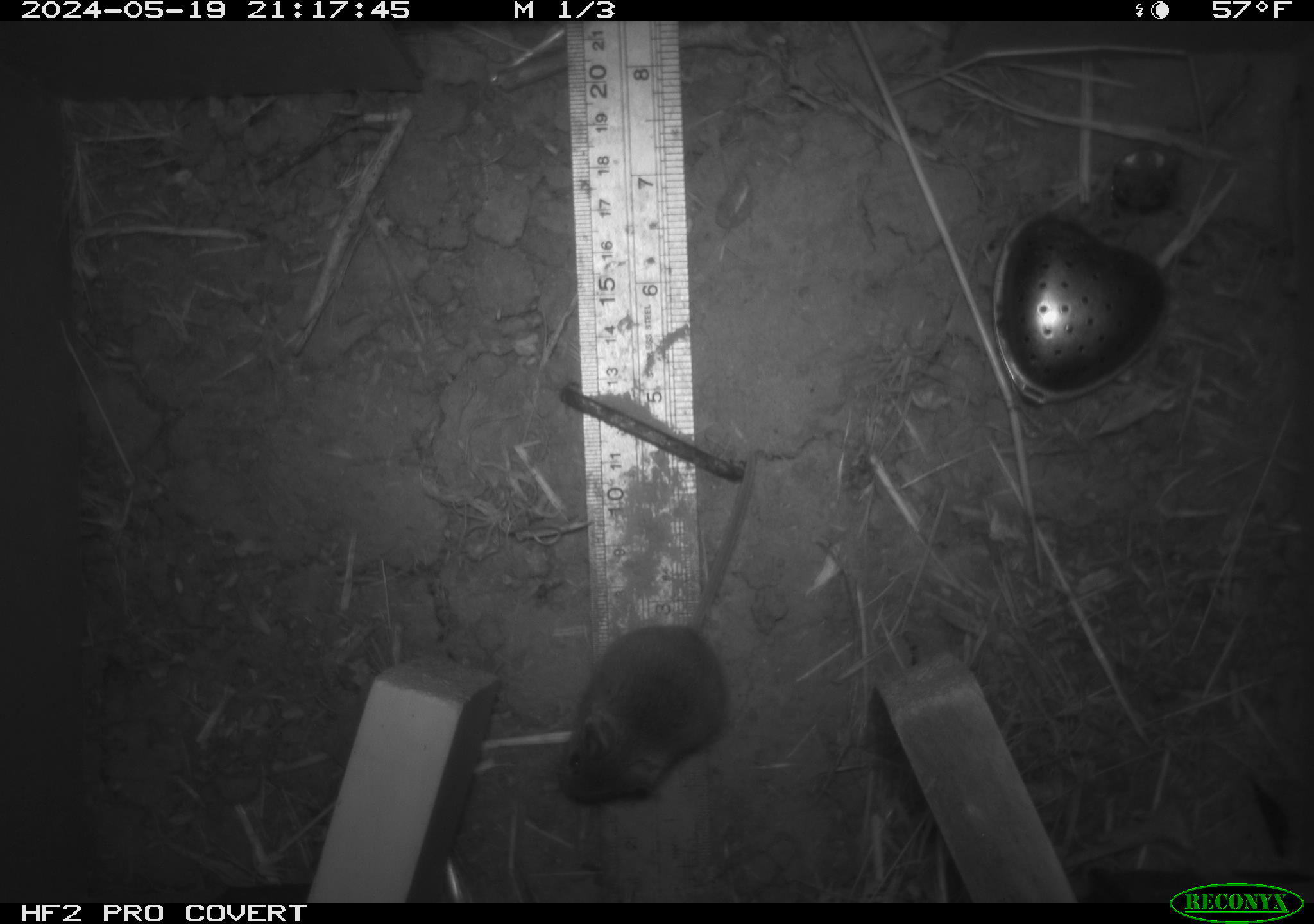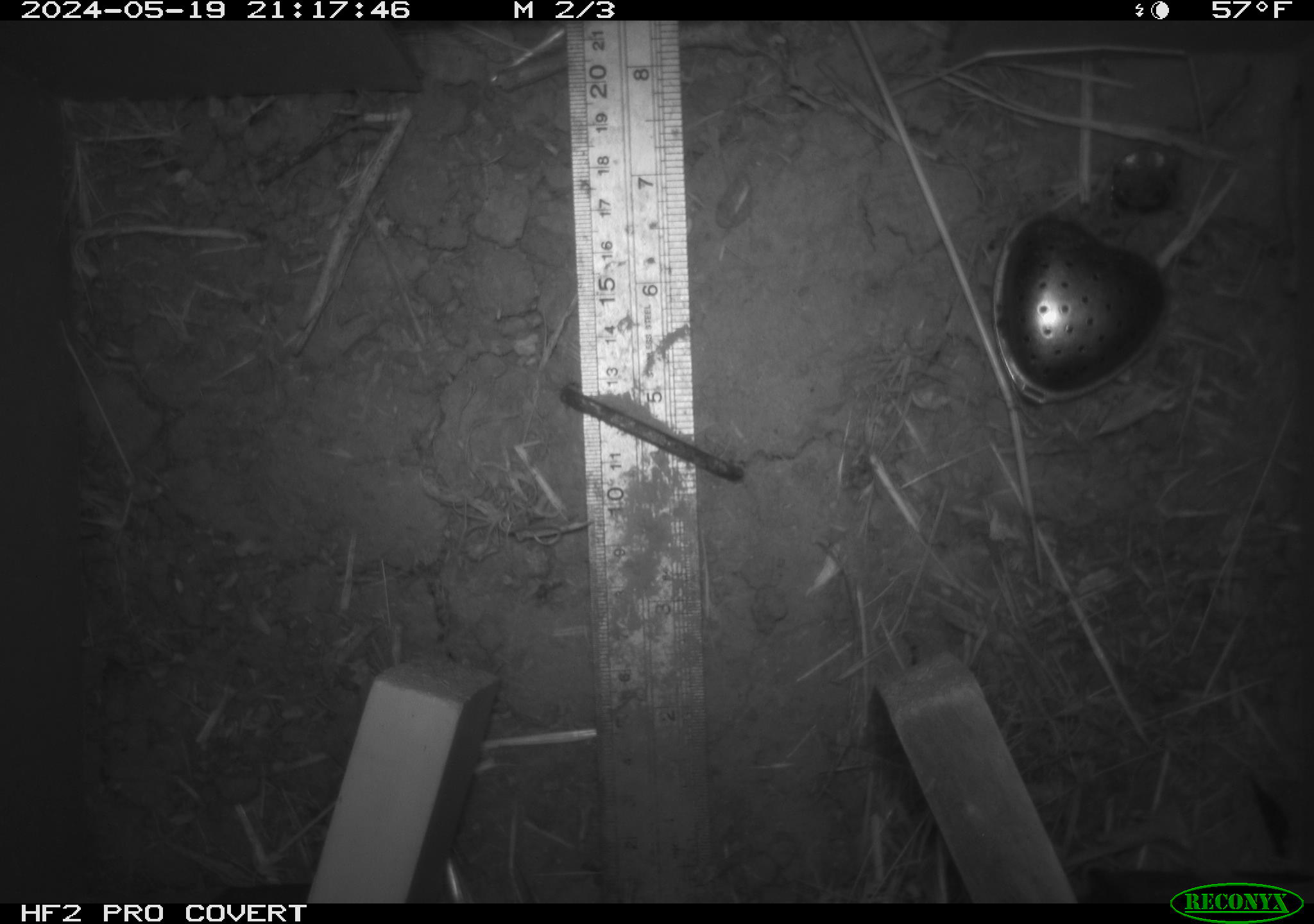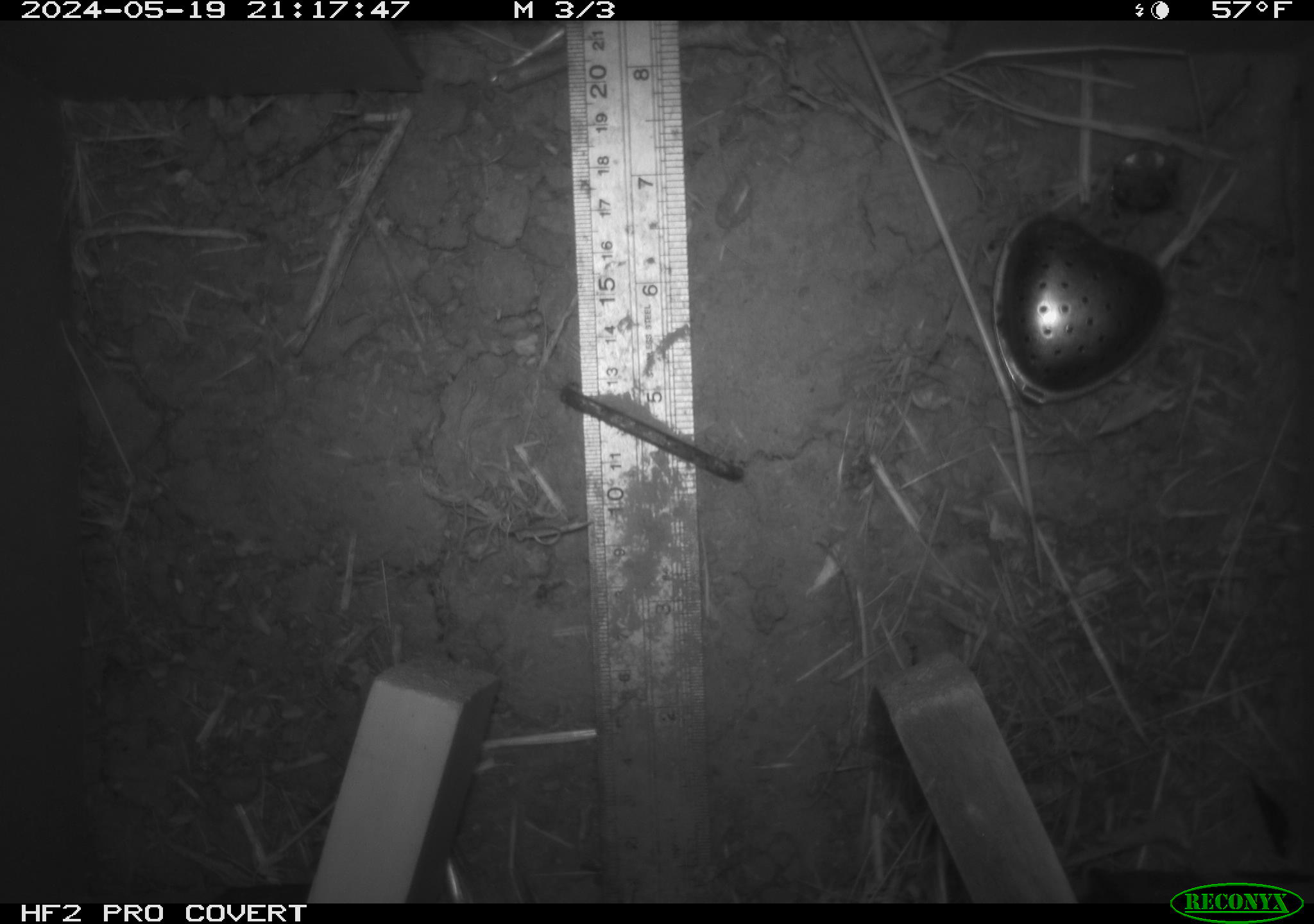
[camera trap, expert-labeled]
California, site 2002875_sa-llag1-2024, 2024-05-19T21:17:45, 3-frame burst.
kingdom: Animalia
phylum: Chordata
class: Mammalia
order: Rodentia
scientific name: Rodentia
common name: mouse species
Mouse species (Rodentia).